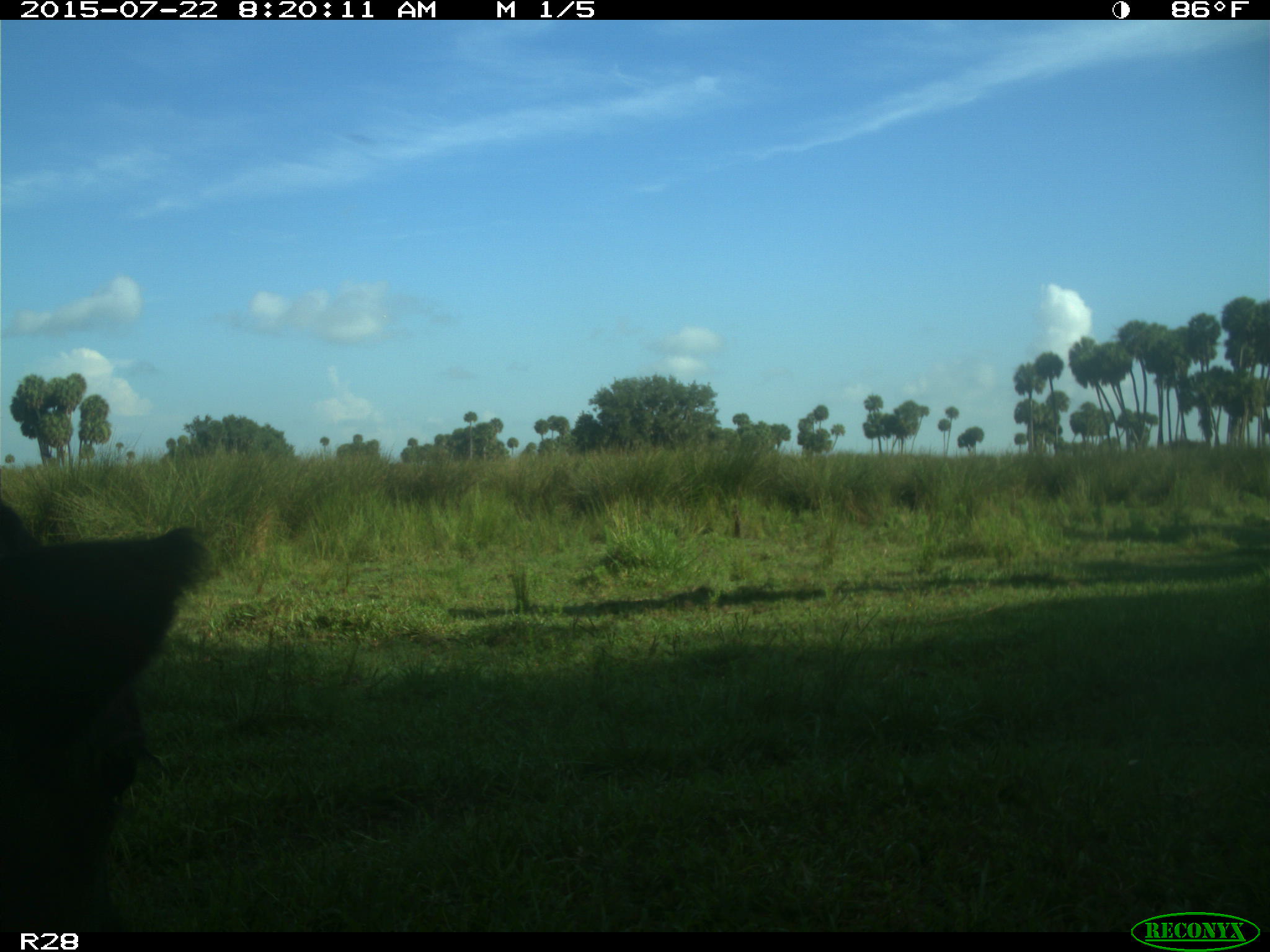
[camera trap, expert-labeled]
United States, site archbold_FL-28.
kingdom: Animalia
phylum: Chordata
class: Mammalia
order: Artiodactyla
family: Bovidae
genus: Bos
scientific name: Bos taurus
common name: domestic cow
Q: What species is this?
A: Bos taurus (domestic cow).